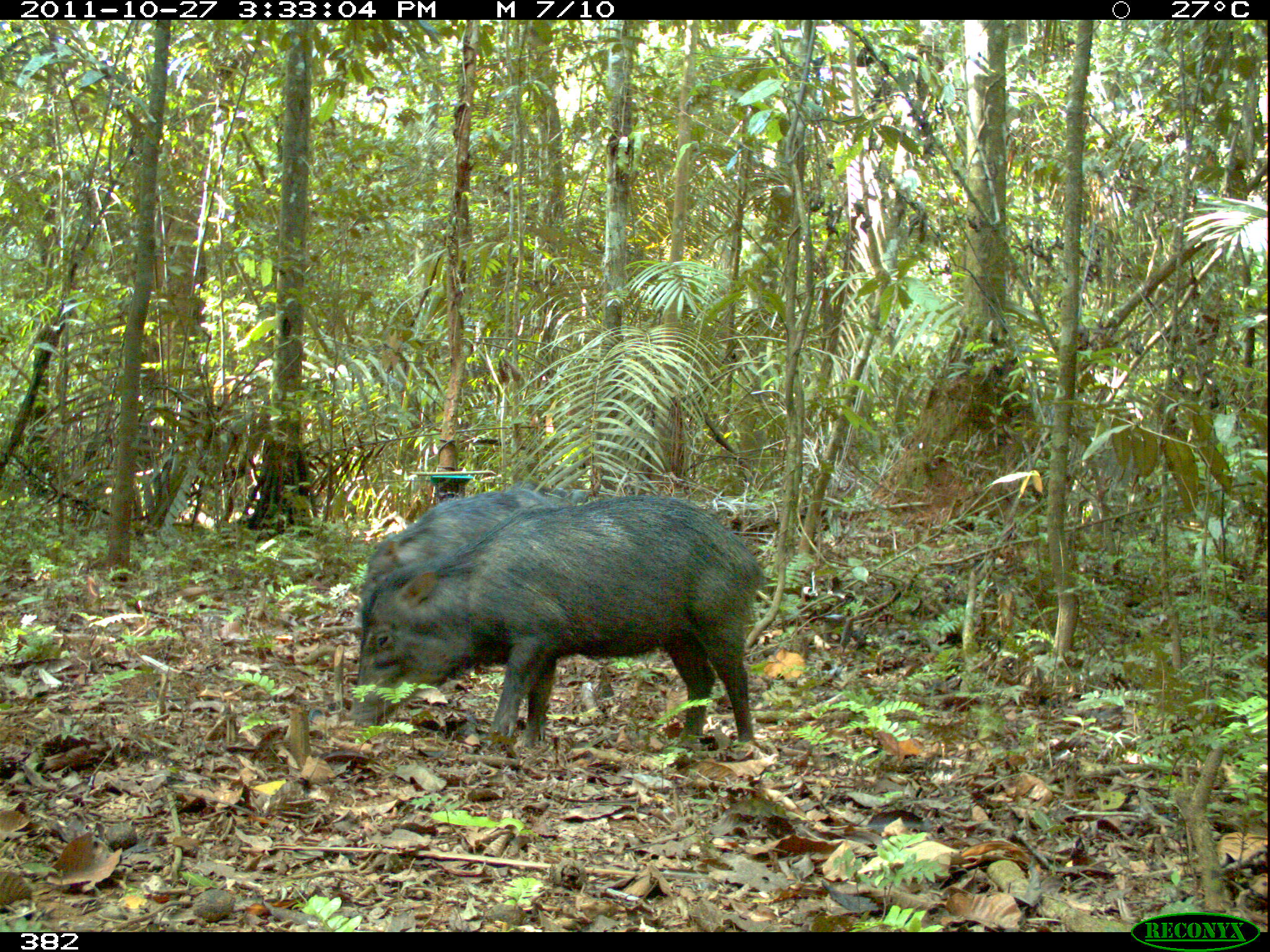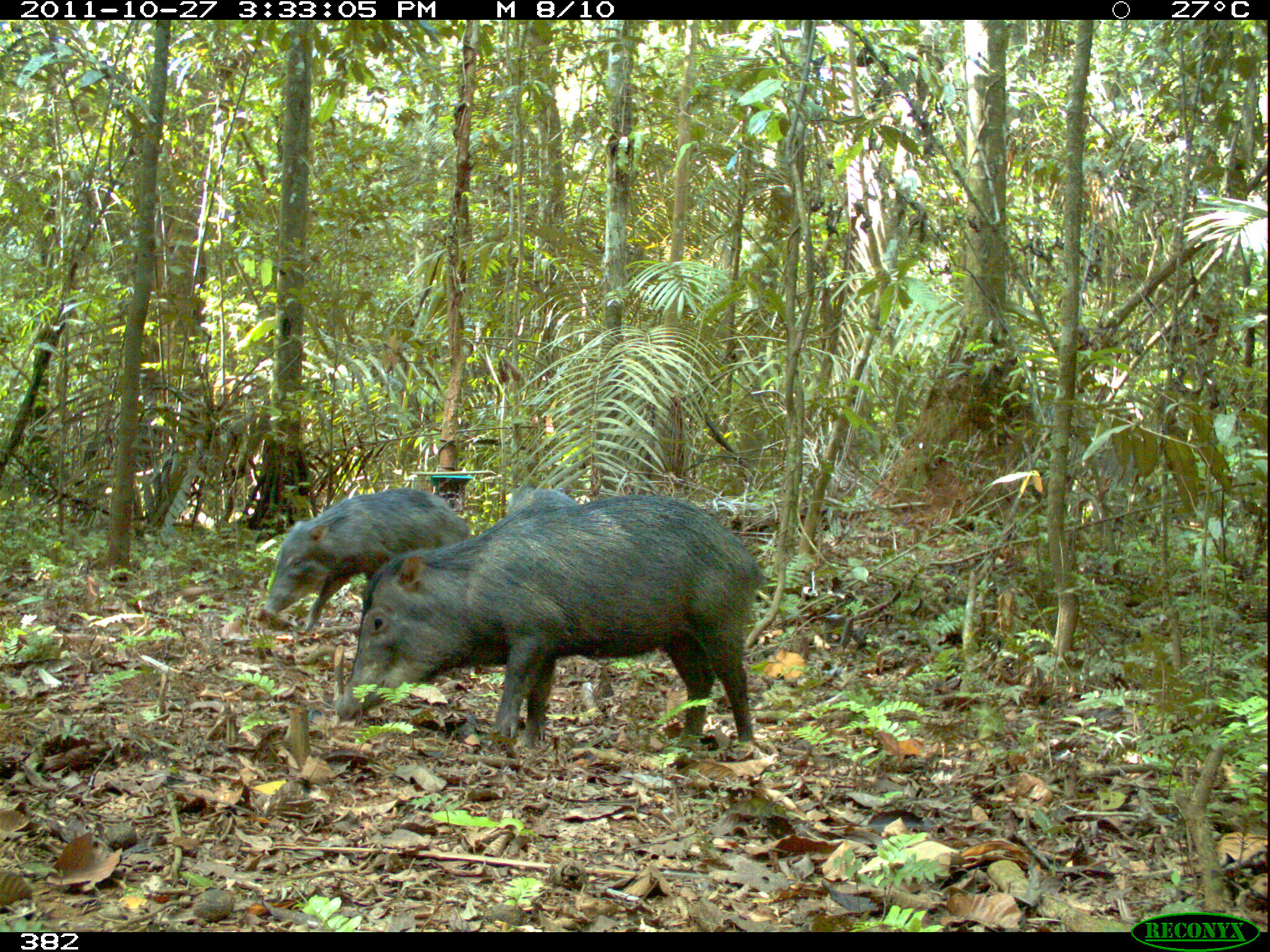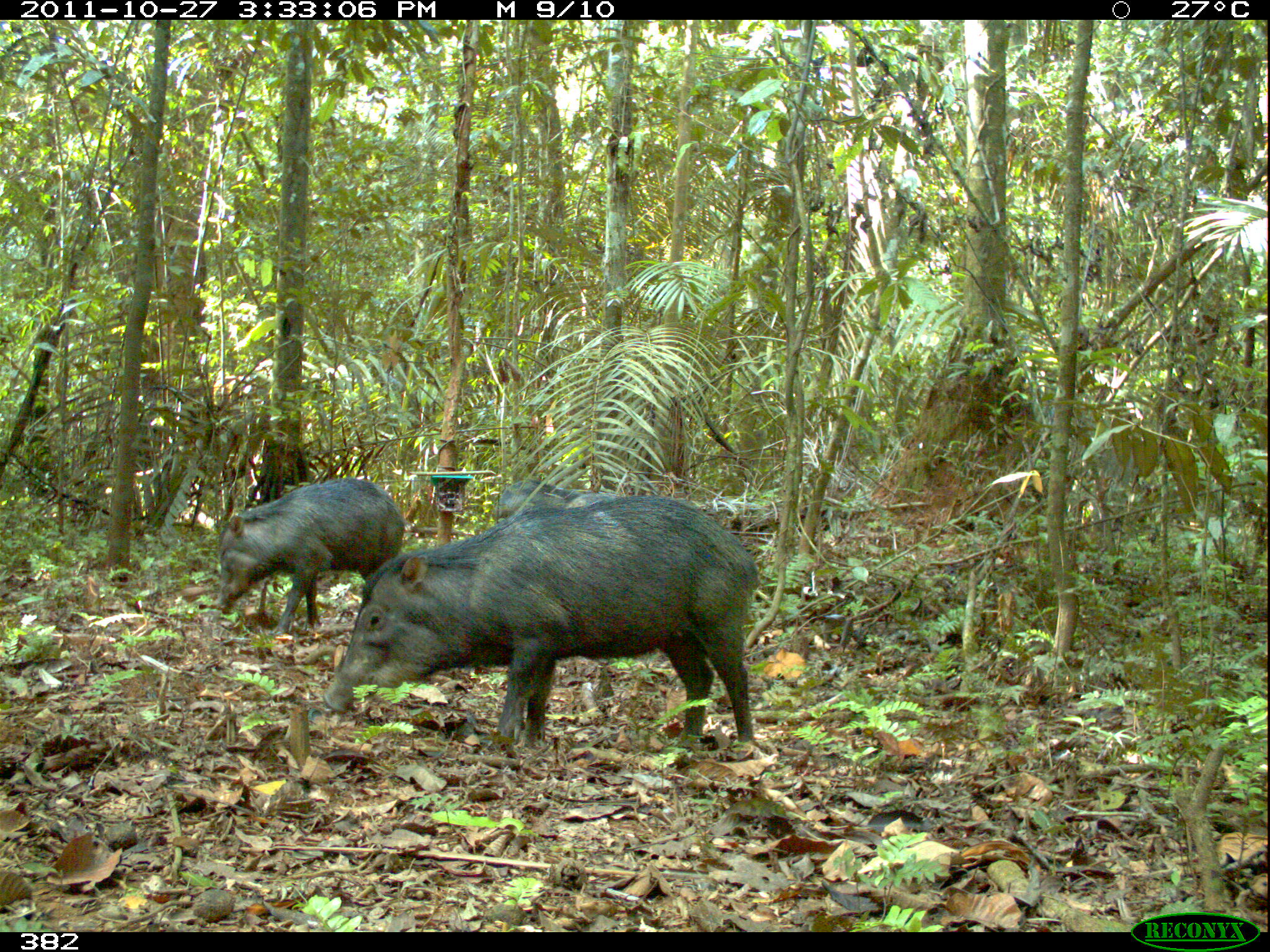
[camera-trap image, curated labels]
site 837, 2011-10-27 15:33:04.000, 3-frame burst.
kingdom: Animalia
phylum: Chordata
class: Mammalia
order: Artiodactyla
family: Tayassuidae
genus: Tayassu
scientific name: Tayassu pecari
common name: white-lipped peccary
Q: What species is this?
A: Tayassu pecari (white-lipped peccary).